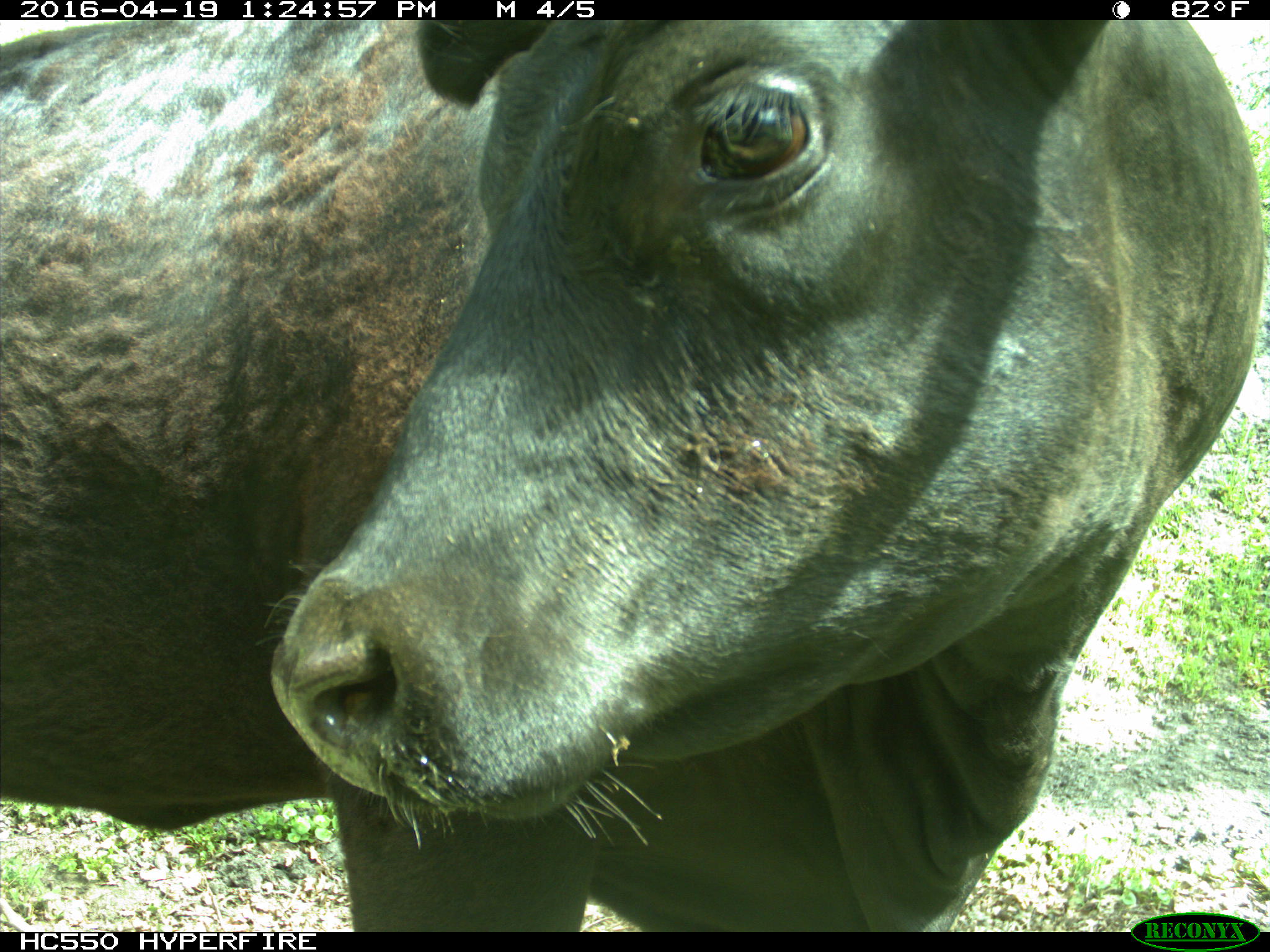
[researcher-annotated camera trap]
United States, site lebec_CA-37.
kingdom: Animalia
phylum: Chordata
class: Mammalia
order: Artiodactyla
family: Bovidae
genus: Bos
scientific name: Bos taurus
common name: domestic cow